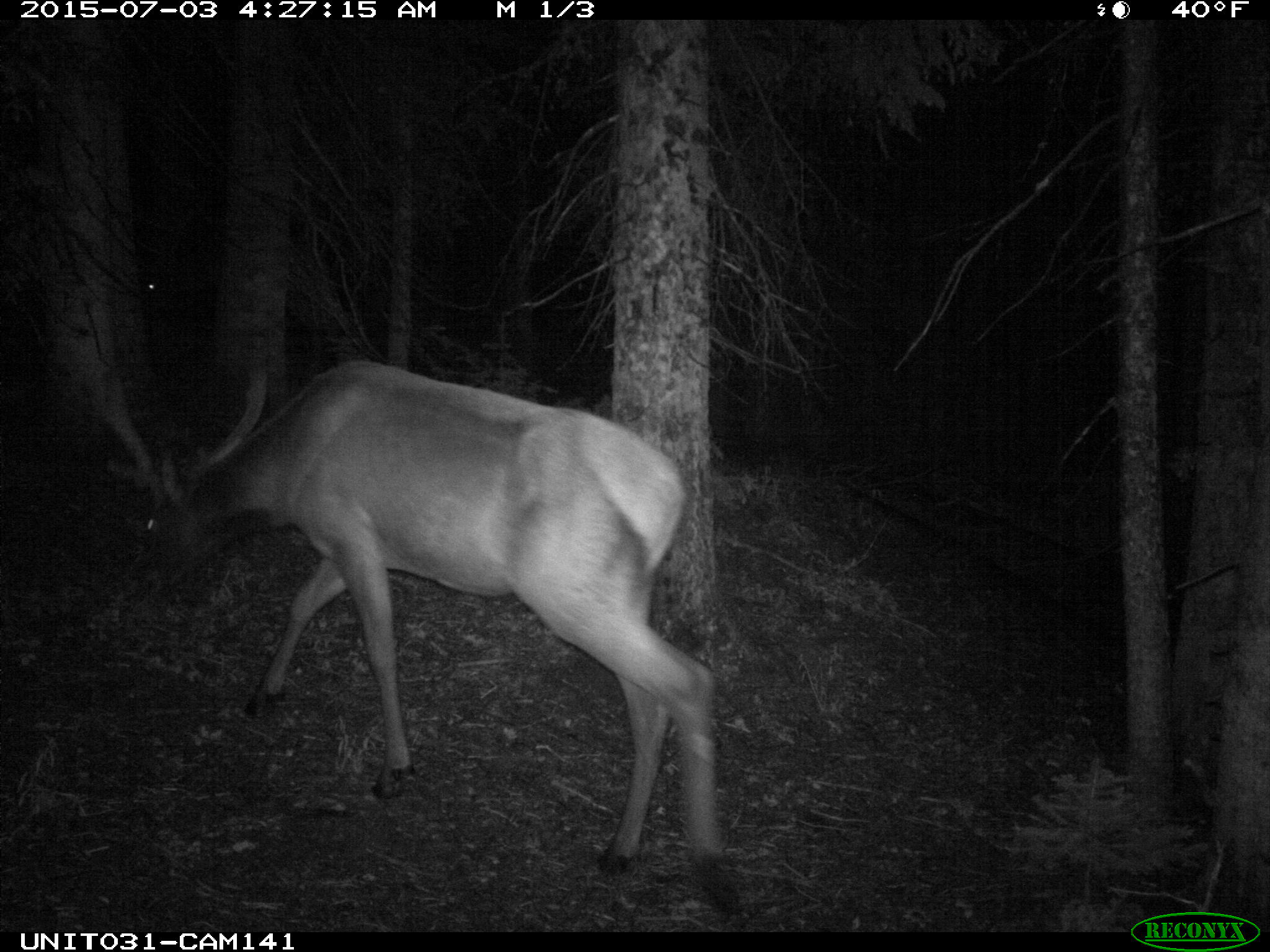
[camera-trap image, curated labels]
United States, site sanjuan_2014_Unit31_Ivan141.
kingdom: Animalia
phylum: Chordata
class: Mammalia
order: Artiodactyla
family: Cervidae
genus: Cervus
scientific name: Cervus elaphus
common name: red deer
Cervus elaphus (red deer).